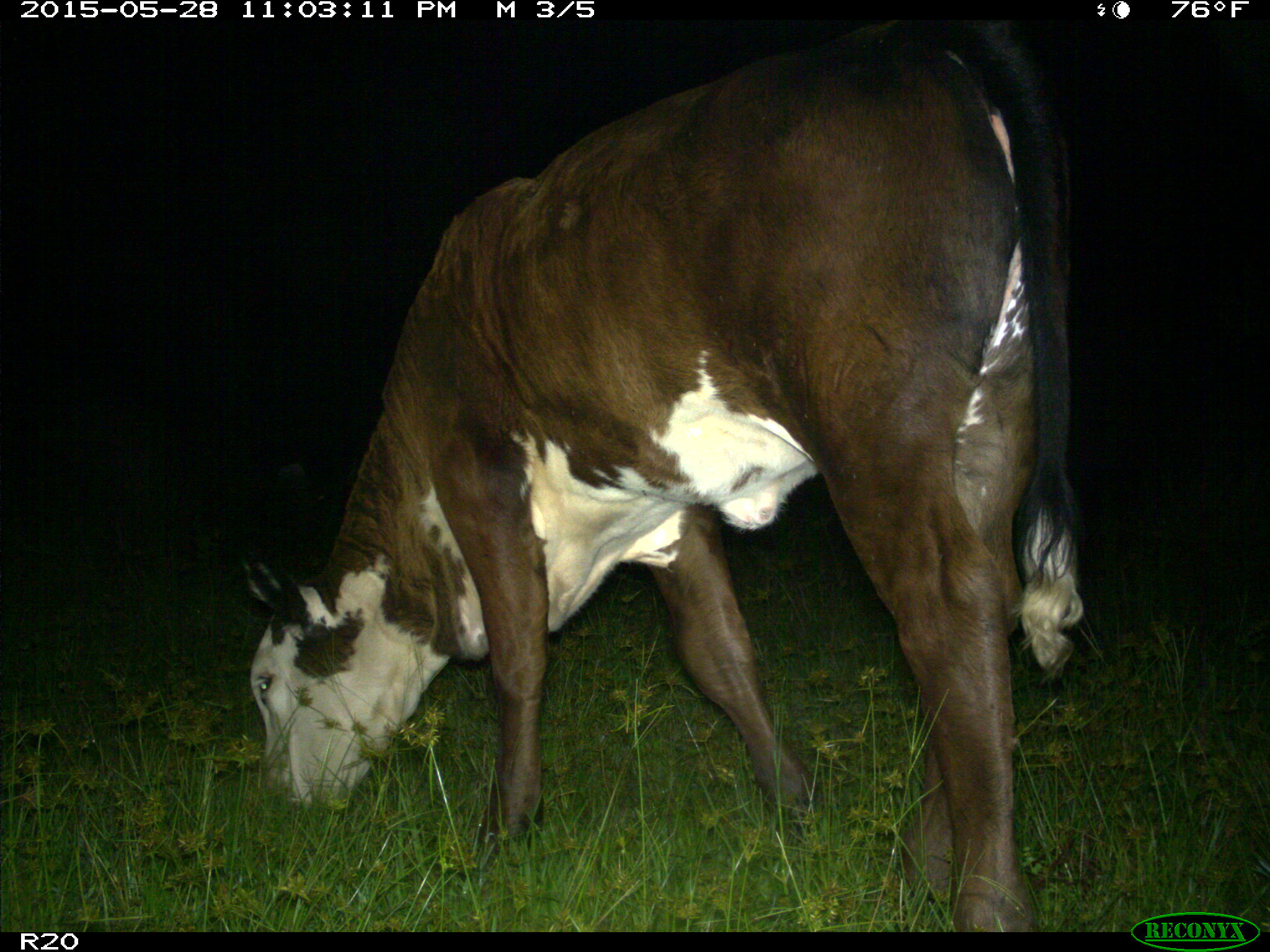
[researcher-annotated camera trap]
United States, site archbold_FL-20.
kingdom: Animalia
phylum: Chordata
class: Mammalia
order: Artiodactyla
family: Bovidae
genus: Bos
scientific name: Bos taurus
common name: domestic cow